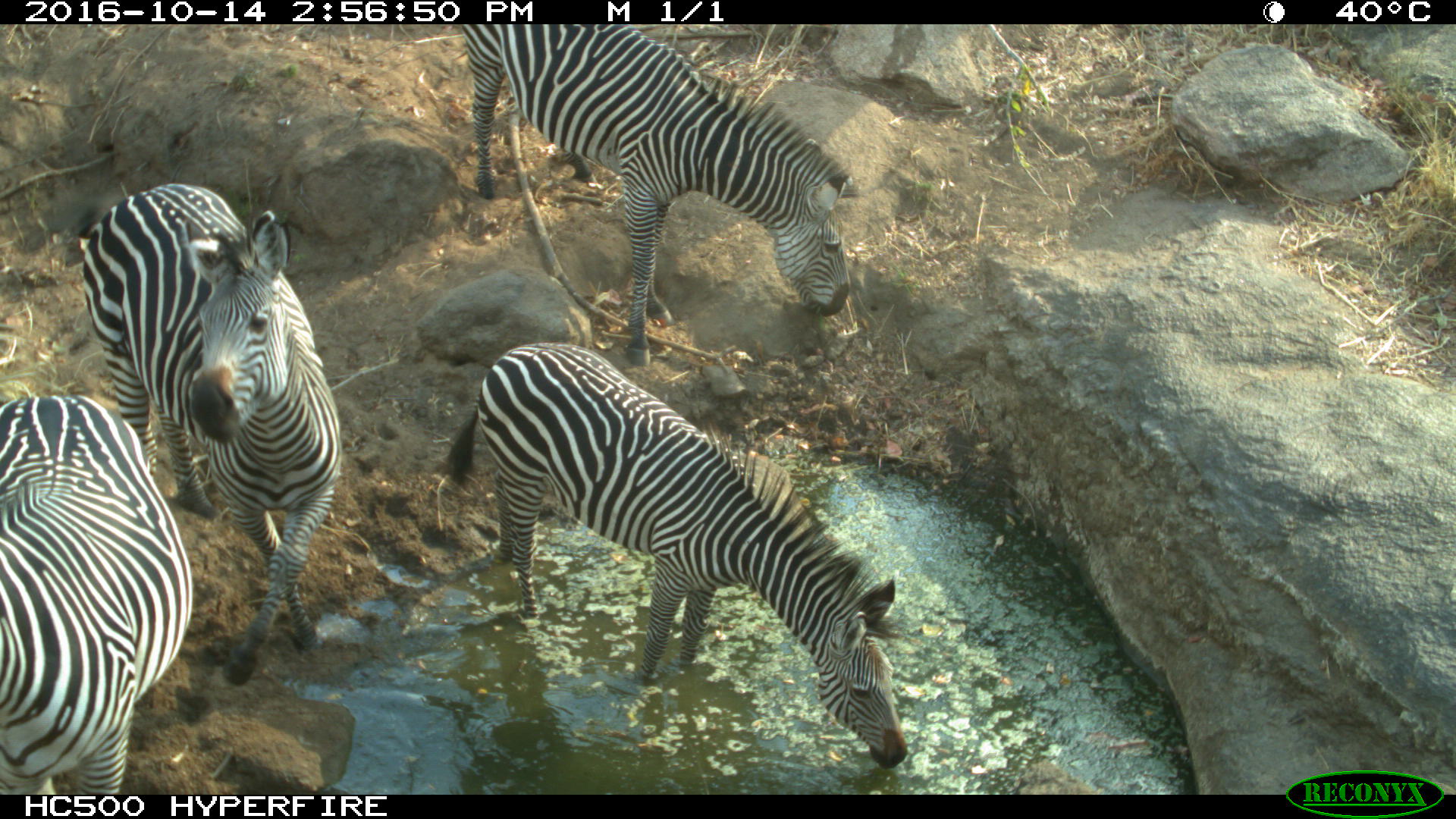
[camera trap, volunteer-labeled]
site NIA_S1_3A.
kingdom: Animalia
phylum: Chordata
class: Mammalia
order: Perissodactyla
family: Equidae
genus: Equus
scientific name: Equus quagga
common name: plains zebra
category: zebraplains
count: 4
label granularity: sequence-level